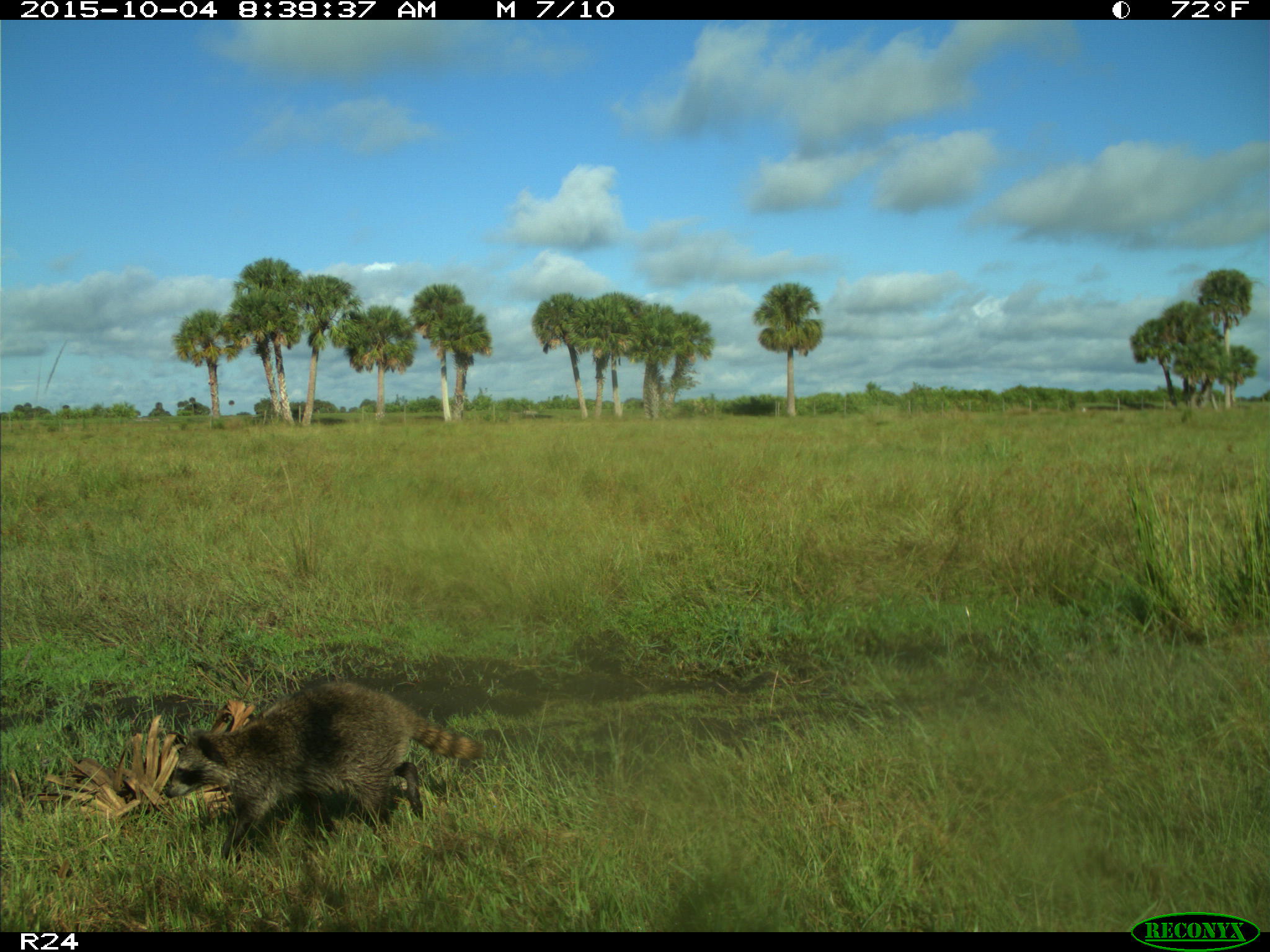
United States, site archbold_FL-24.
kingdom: Animalia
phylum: Chordata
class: Mammalia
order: Carnivora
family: Procyonidae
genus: Procyon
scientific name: Procyon lotor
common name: common raccoon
Procyon lotor (common raccoon).